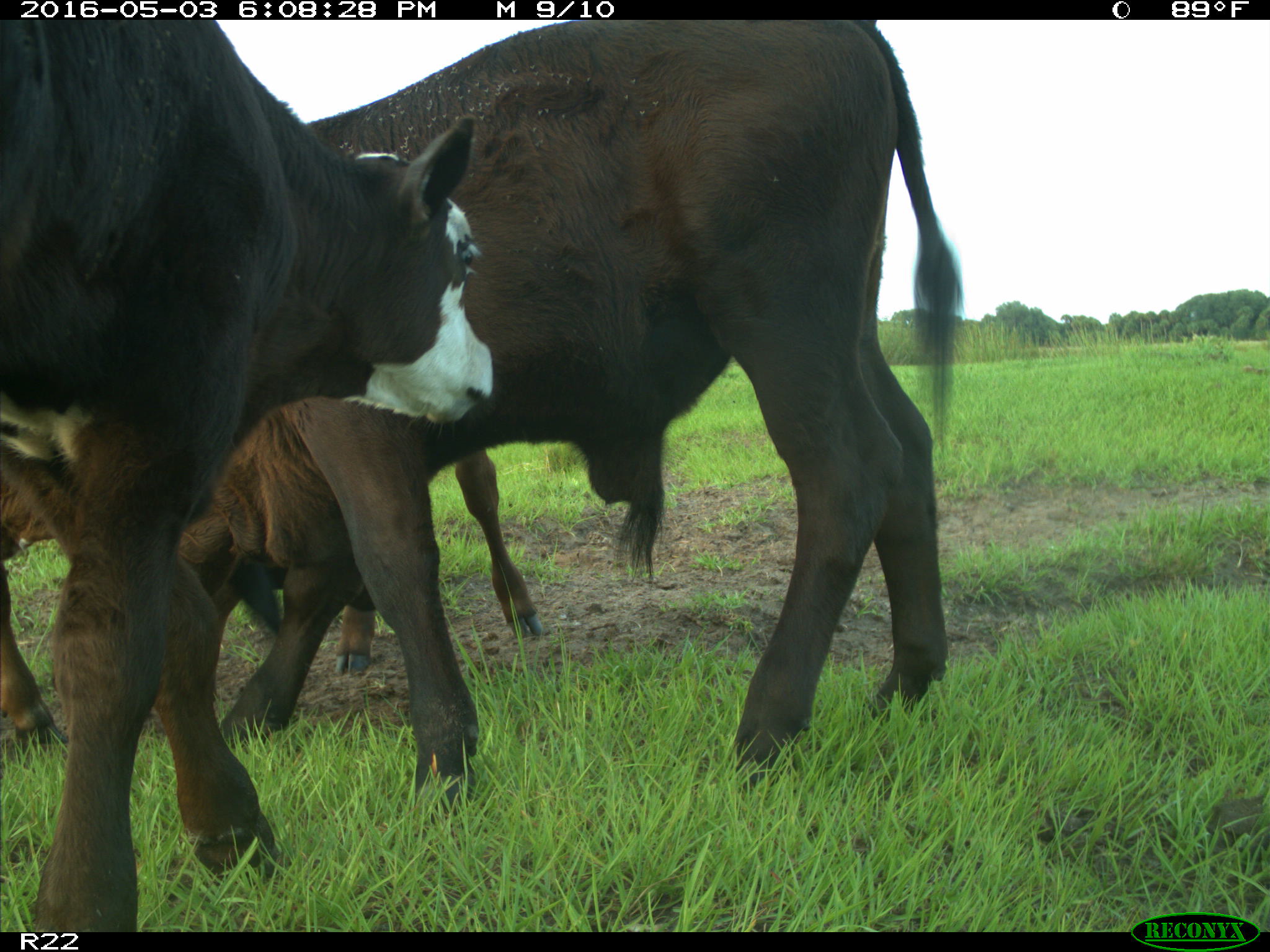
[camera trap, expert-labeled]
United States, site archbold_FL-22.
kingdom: Animalia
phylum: Chordata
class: Mammalia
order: Artiodactyla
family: Bovidae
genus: Bos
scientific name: Bos taurus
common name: domestic cow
Bos taurus (domestic cow).